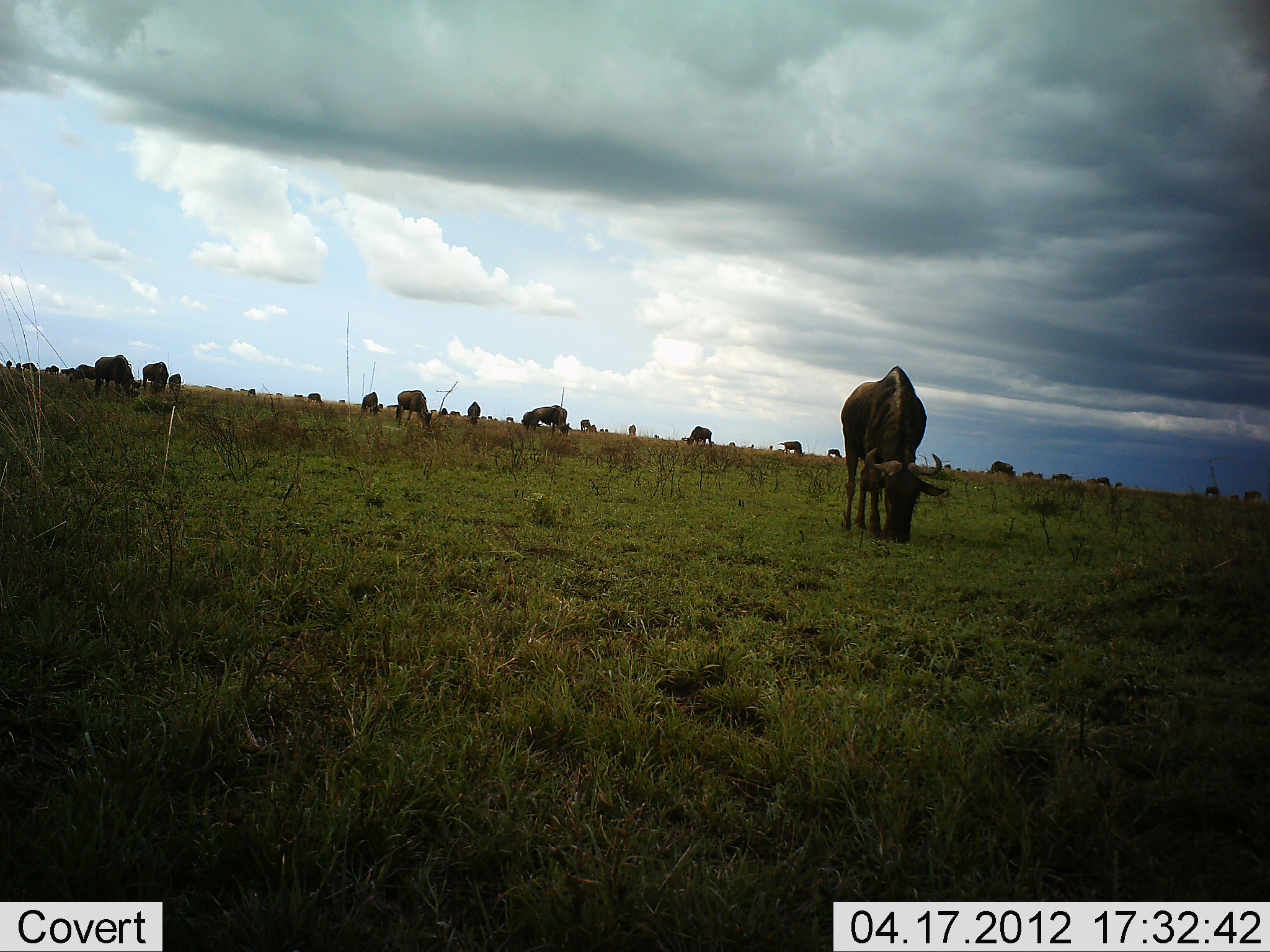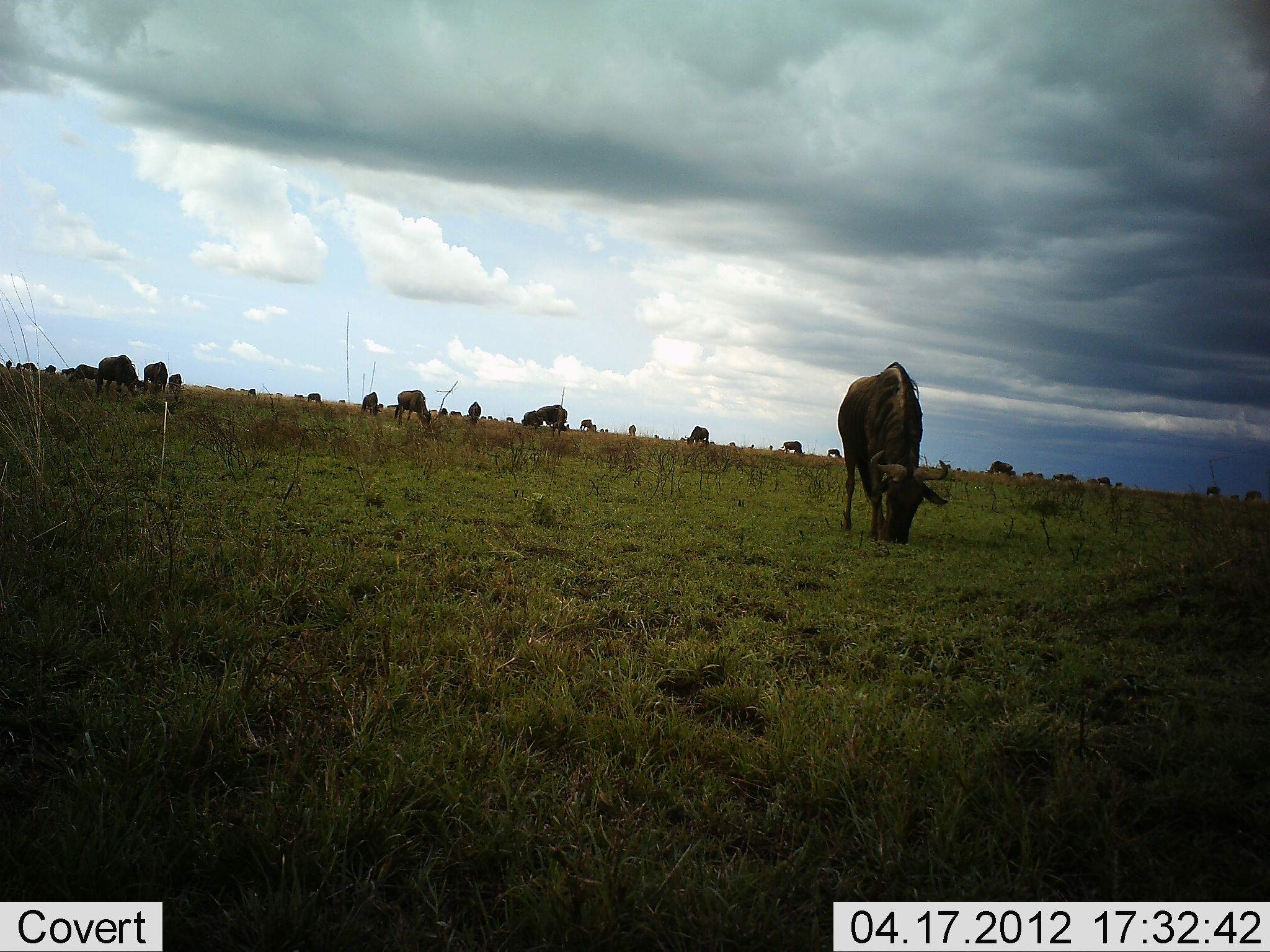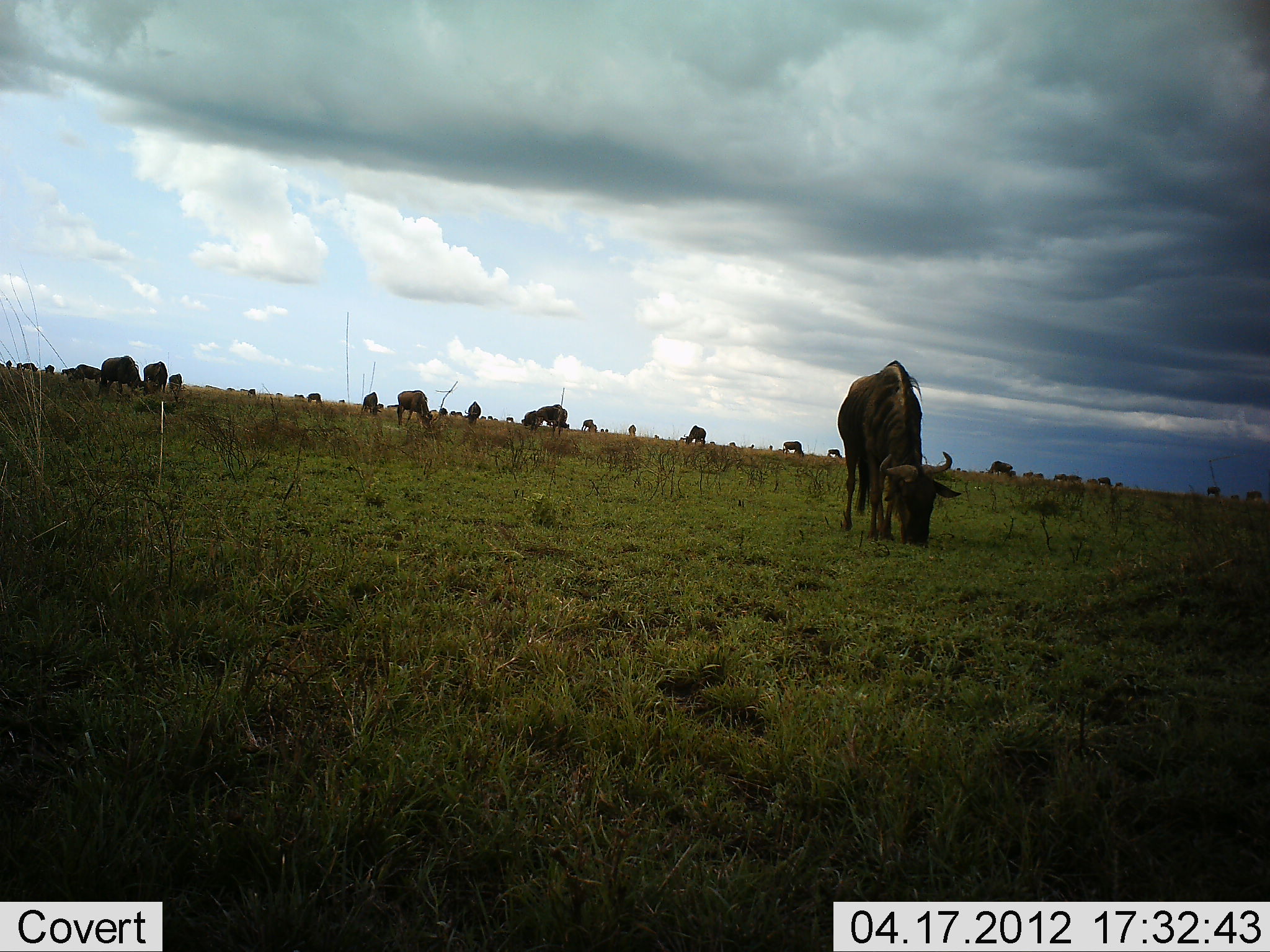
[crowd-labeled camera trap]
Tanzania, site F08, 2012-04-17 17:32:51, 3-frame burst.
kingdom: Animalia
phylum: Chordata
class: Mammalia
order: Artiodactyla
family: Bovidae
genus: Connochaetes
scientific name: Connochaetes taurinus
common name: blue wildebeest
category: wildebeest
Wildebeest (blue wildebeest) (Connochaetes taurinus), count 11-50. Behavior (volunteer vote fractions): standing 18%, resting 0%, moving 6%, interacting 0%. Young present (vote fraction): 6%. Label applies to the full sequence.